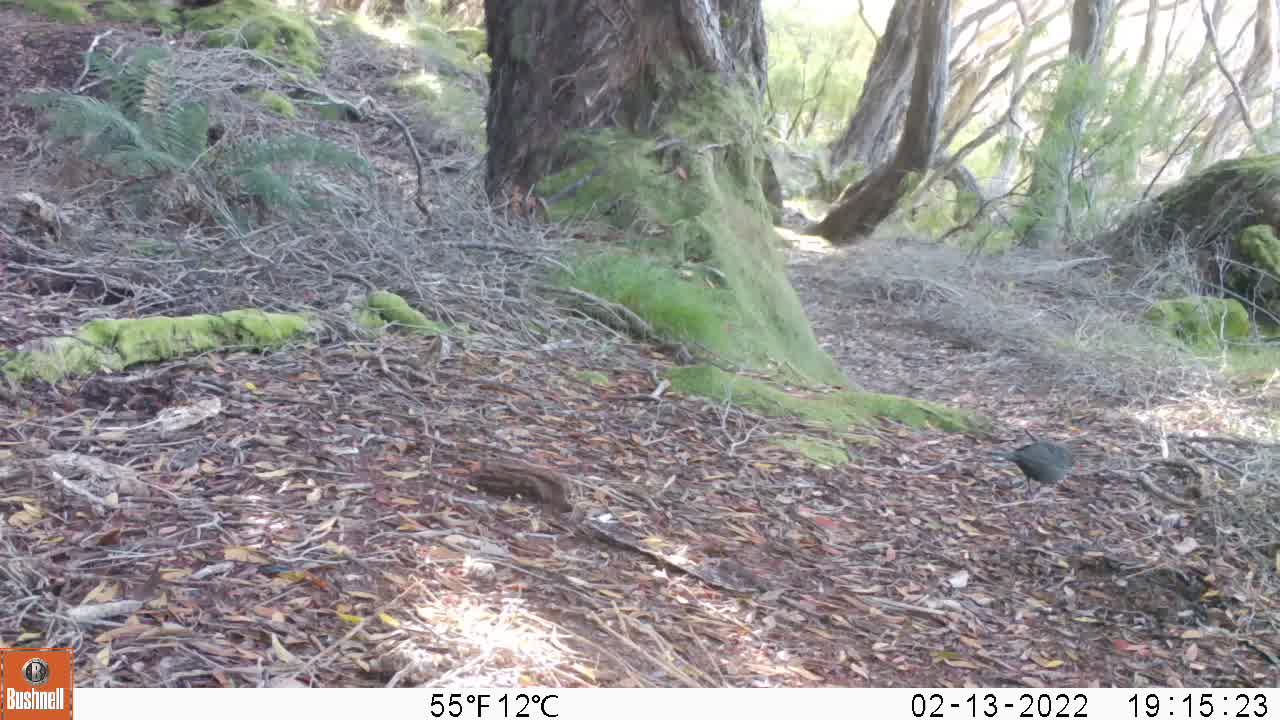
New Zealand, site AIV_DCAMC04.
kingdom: Animalia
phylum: Chordata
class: Aves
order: Passeriformes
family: Turdidae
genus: Turdus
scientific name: Turdus merula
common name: eurasian blackbird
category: blackbird